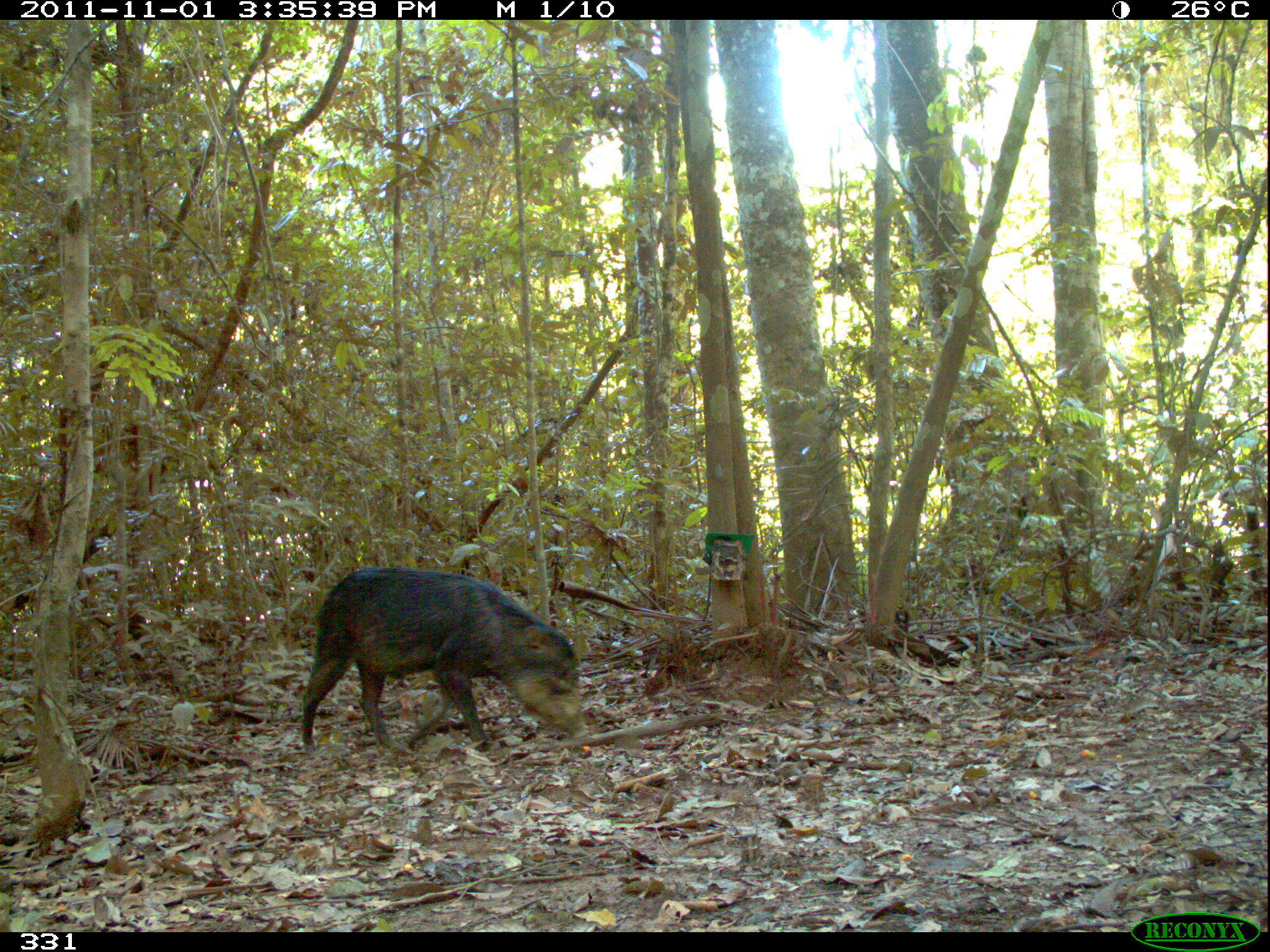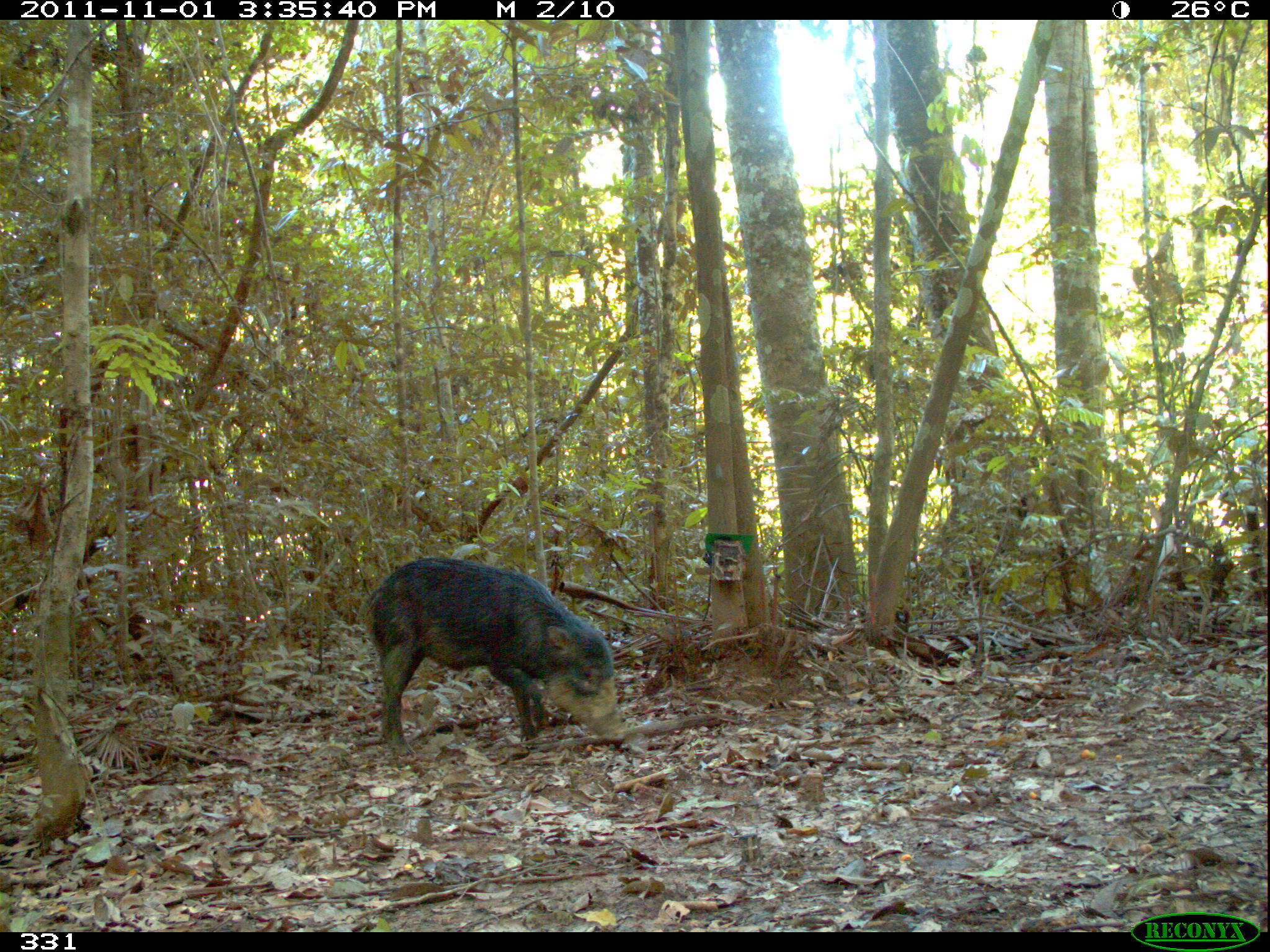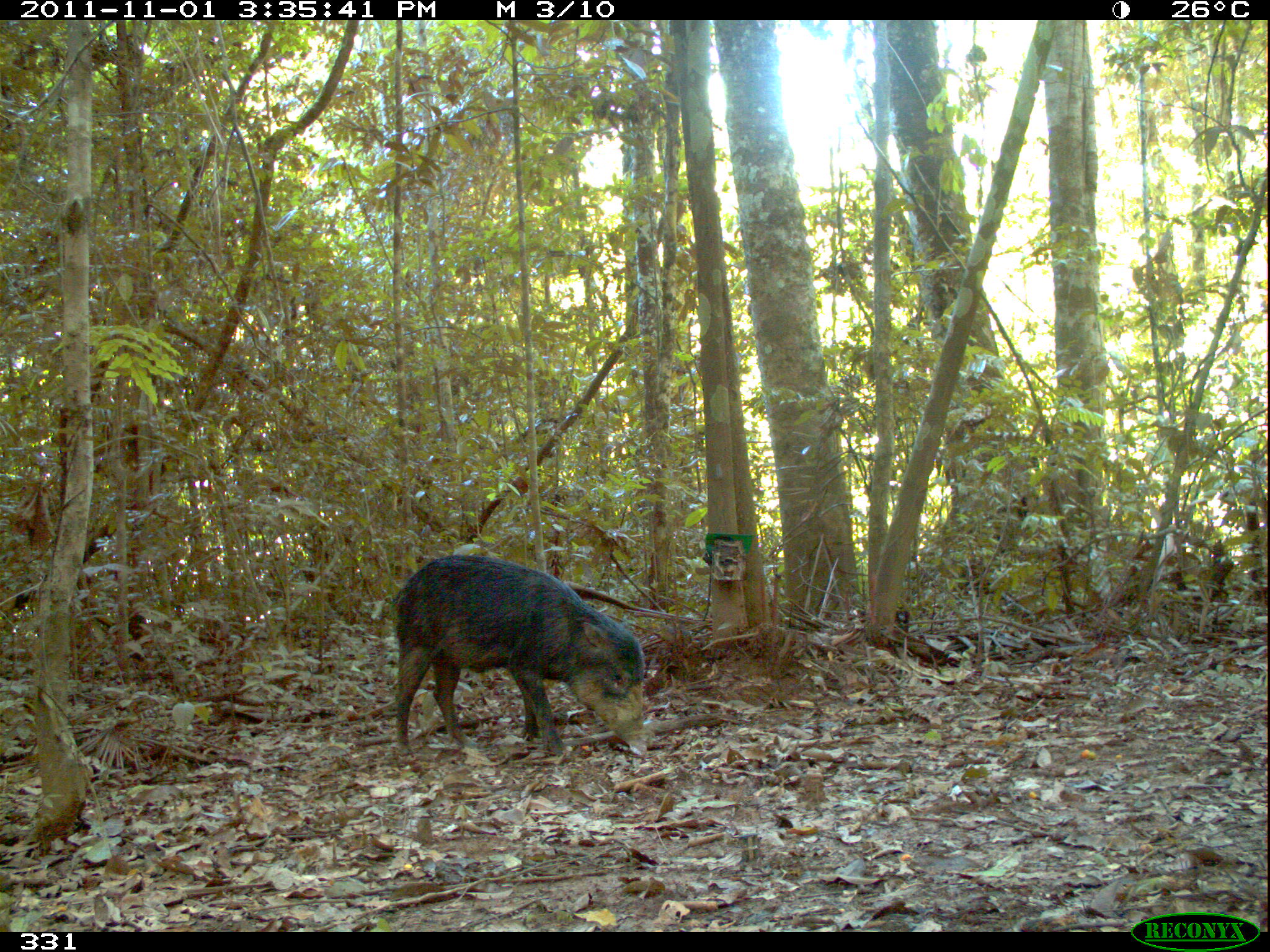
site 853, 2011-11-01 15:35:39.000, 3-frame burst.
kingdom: Animalia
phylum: Chordata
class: Mammalia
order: Artiodactyla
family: Tayassuidae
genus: Tayassu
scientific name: Tayassu pecari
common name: white-lipped peccary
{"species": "Tayassu pecari (white-lipped peccary)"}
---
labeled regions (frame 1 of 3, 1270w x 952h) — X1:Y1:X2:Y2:
tayassu pecari: 300:565:588:759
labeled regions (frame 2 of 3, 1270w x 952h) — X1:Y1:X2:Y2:
tayassu pecari: 355:555:626:757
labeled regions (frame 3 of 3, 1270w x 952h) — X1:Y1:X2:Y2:
tayassu pecari: 391:553:650:757